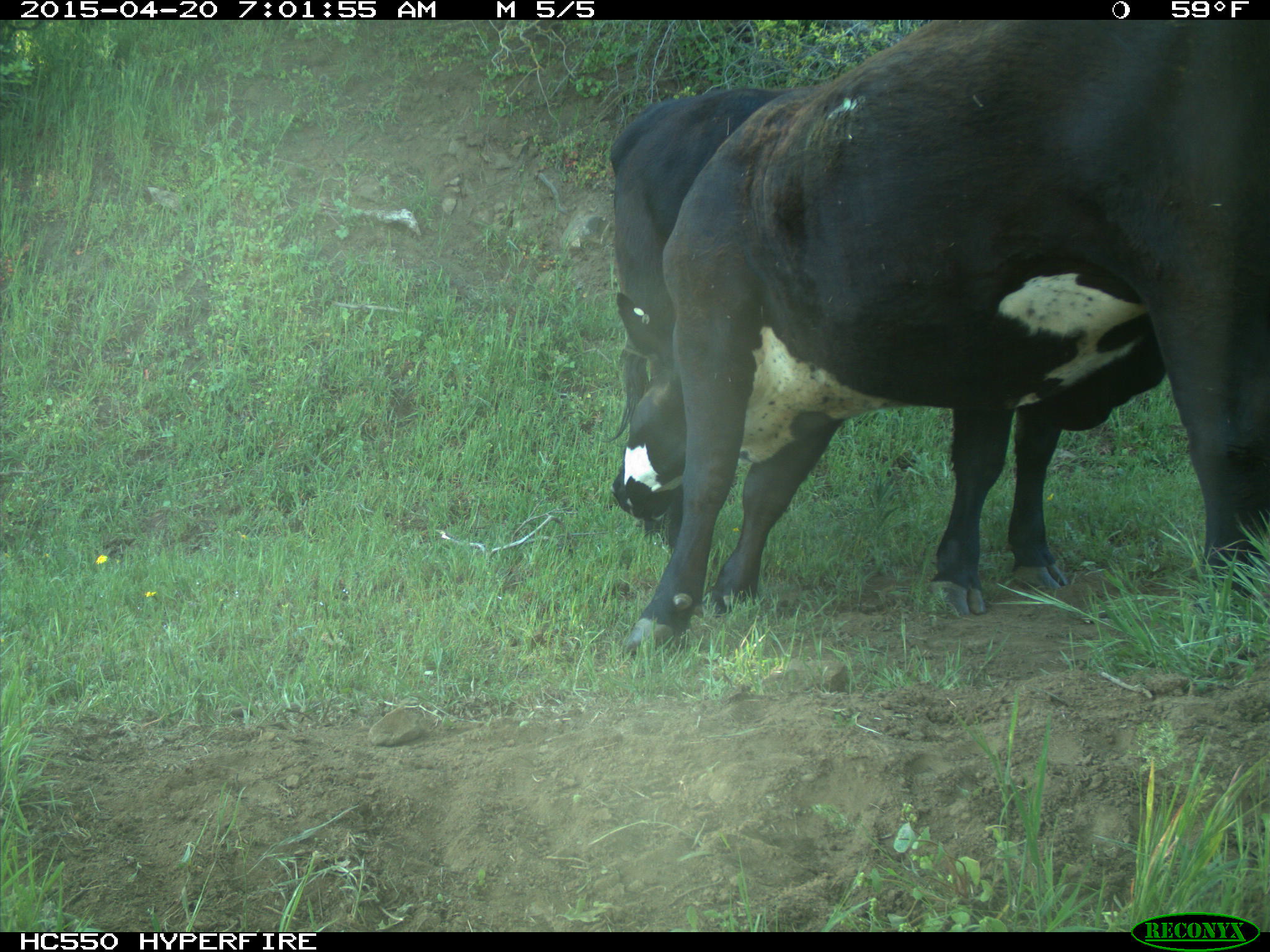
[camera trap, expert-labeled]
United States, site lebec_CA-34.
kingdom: Animalia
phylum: Chordata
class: Mammalia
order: Artiodactyla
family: Bovidae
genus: Bos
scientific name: Bos taurus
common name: domestic cow